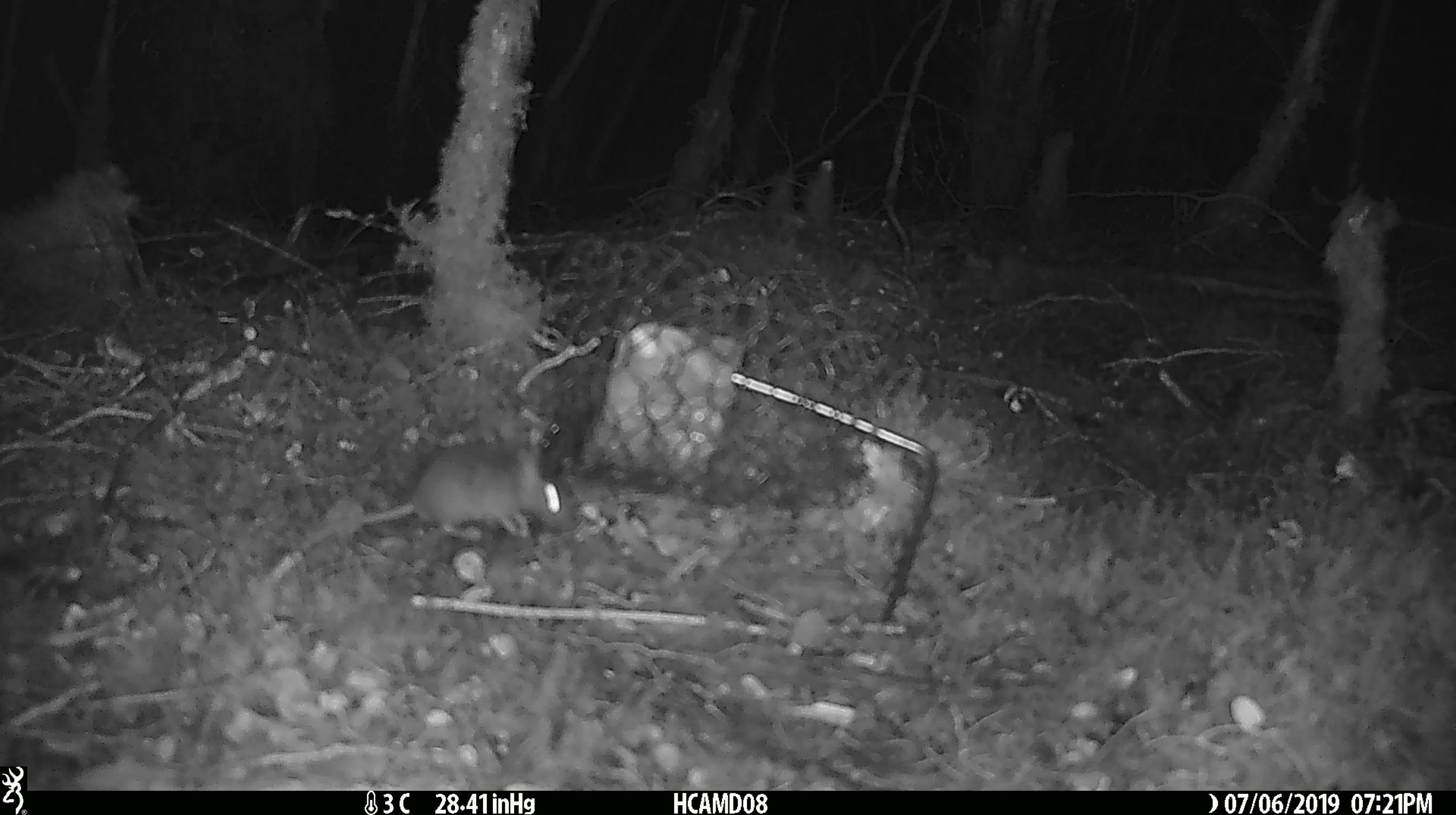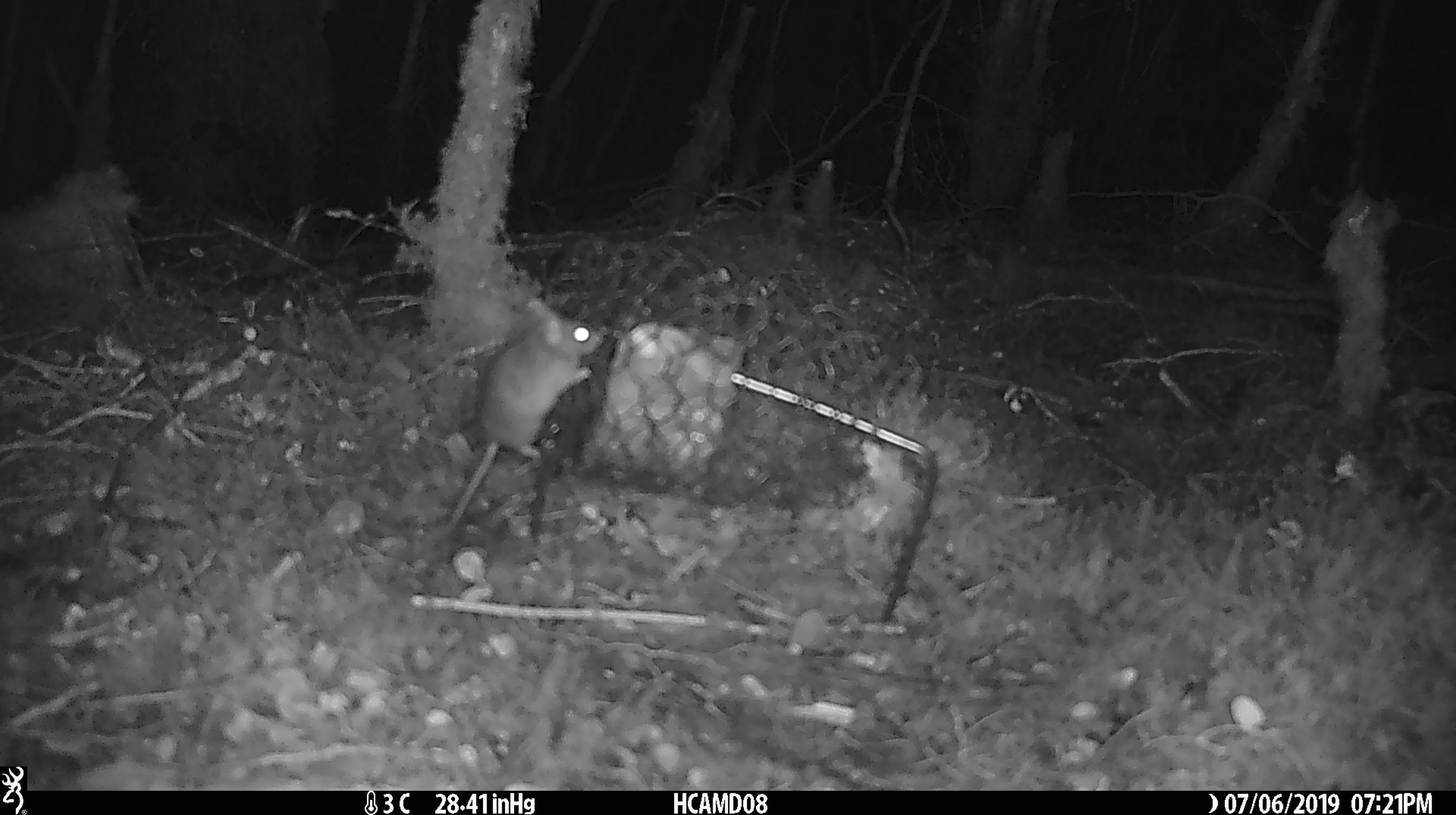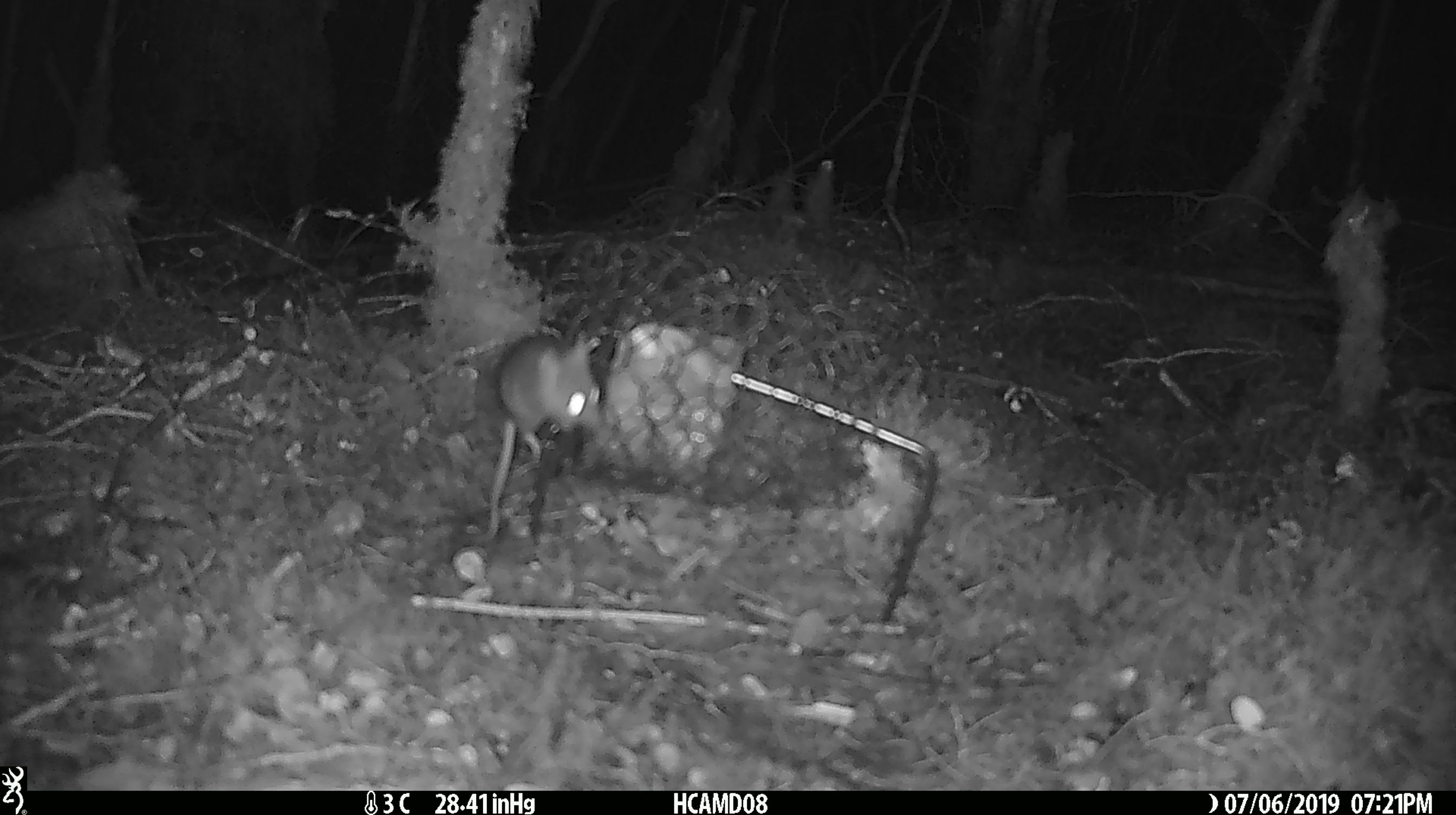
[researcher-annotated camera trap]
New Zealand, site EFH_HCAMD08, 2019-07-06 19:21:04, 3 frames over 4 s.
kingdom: Animalia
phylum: Chordata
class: Mammalia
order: Rodentia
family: Muridae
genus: Mus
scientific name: Mus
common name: mouse